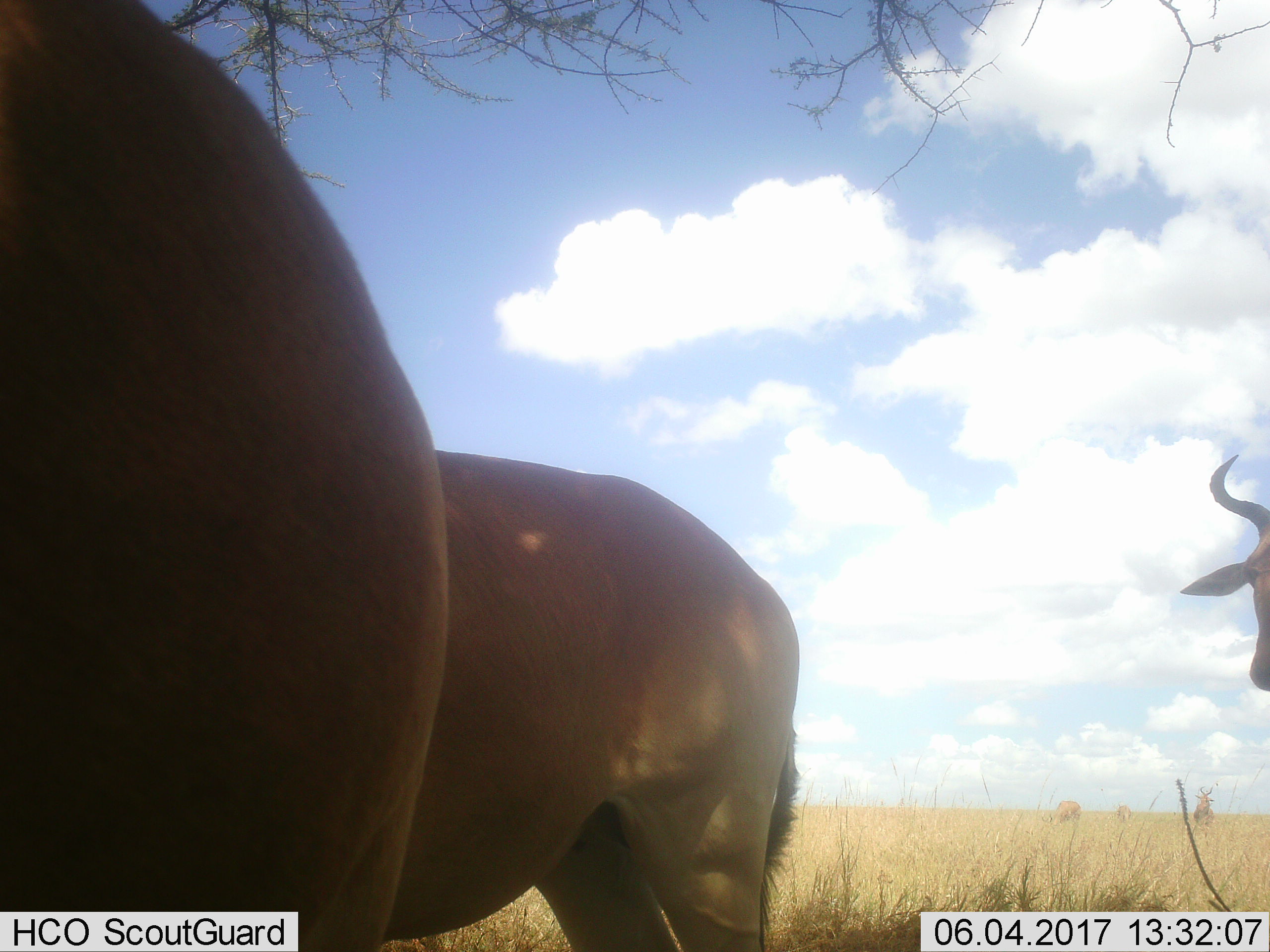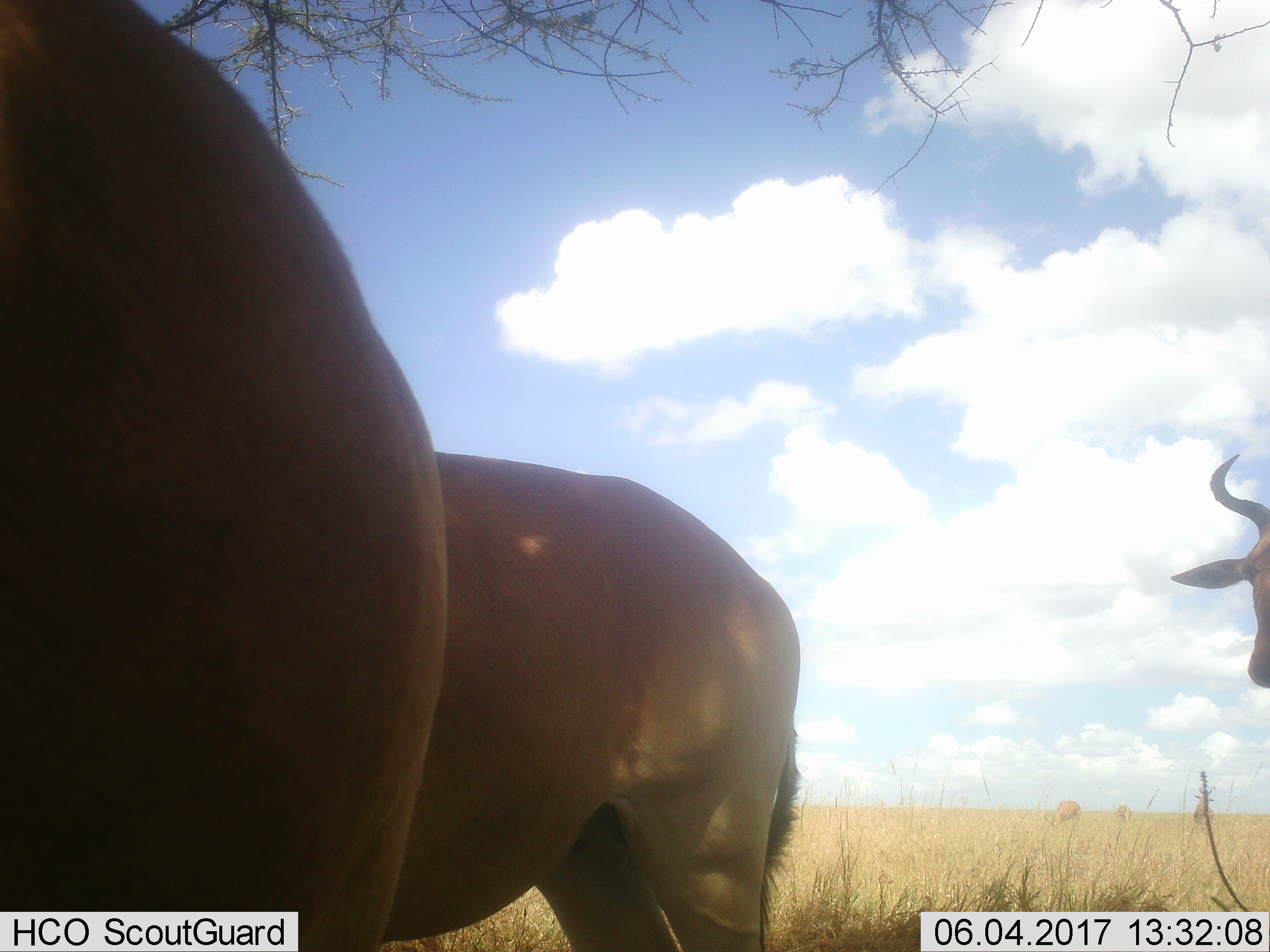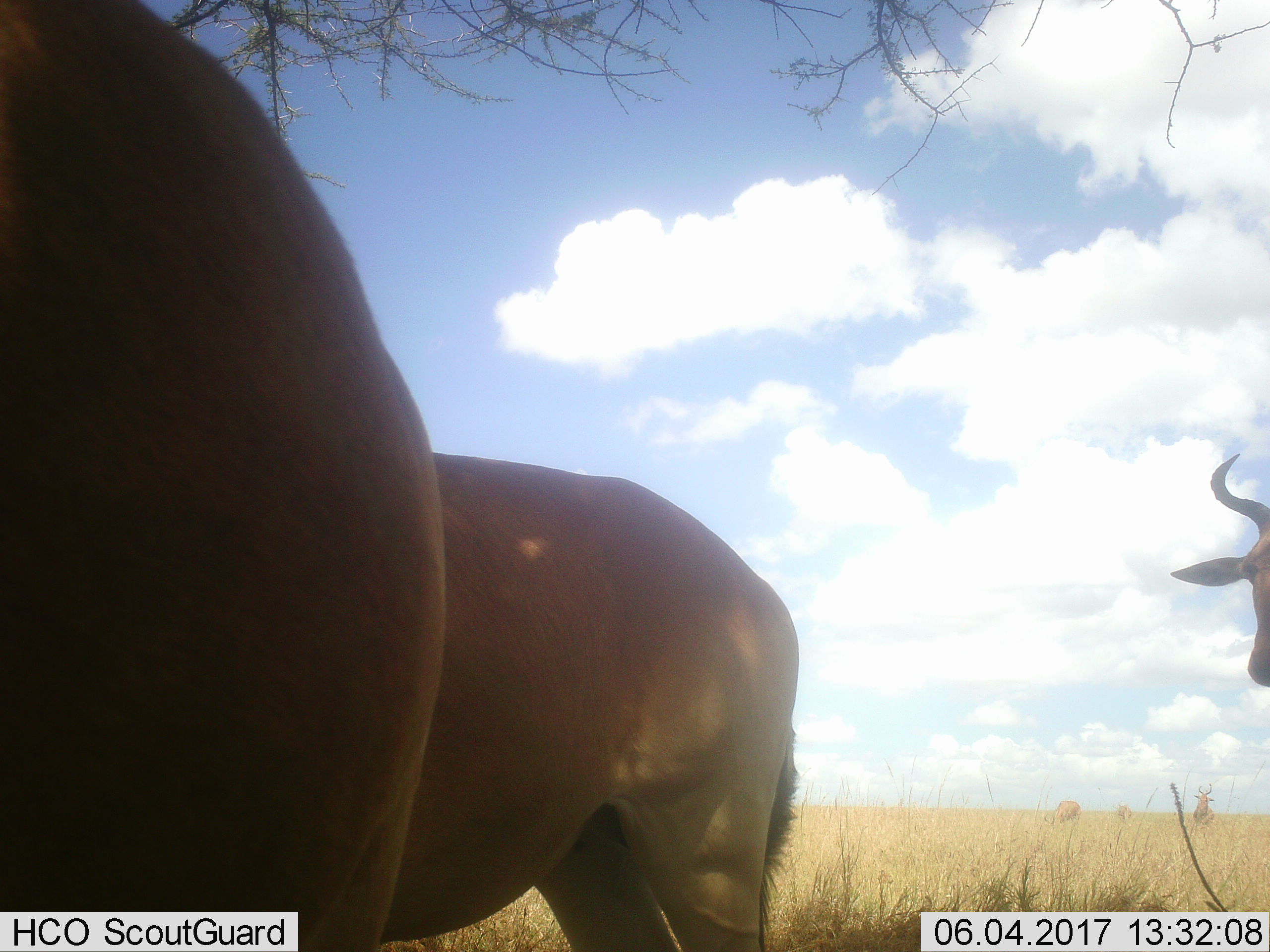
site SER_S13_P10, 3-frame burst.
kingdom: Animalia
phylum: Chordata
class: Mammalia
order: Artiodactyla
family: Bovidae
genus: Alcelaphus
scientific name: Alcelaphus buselaphus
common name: hartebeest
Hartebeest (Alcelaphus buselaphus), count 3. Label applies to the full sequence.